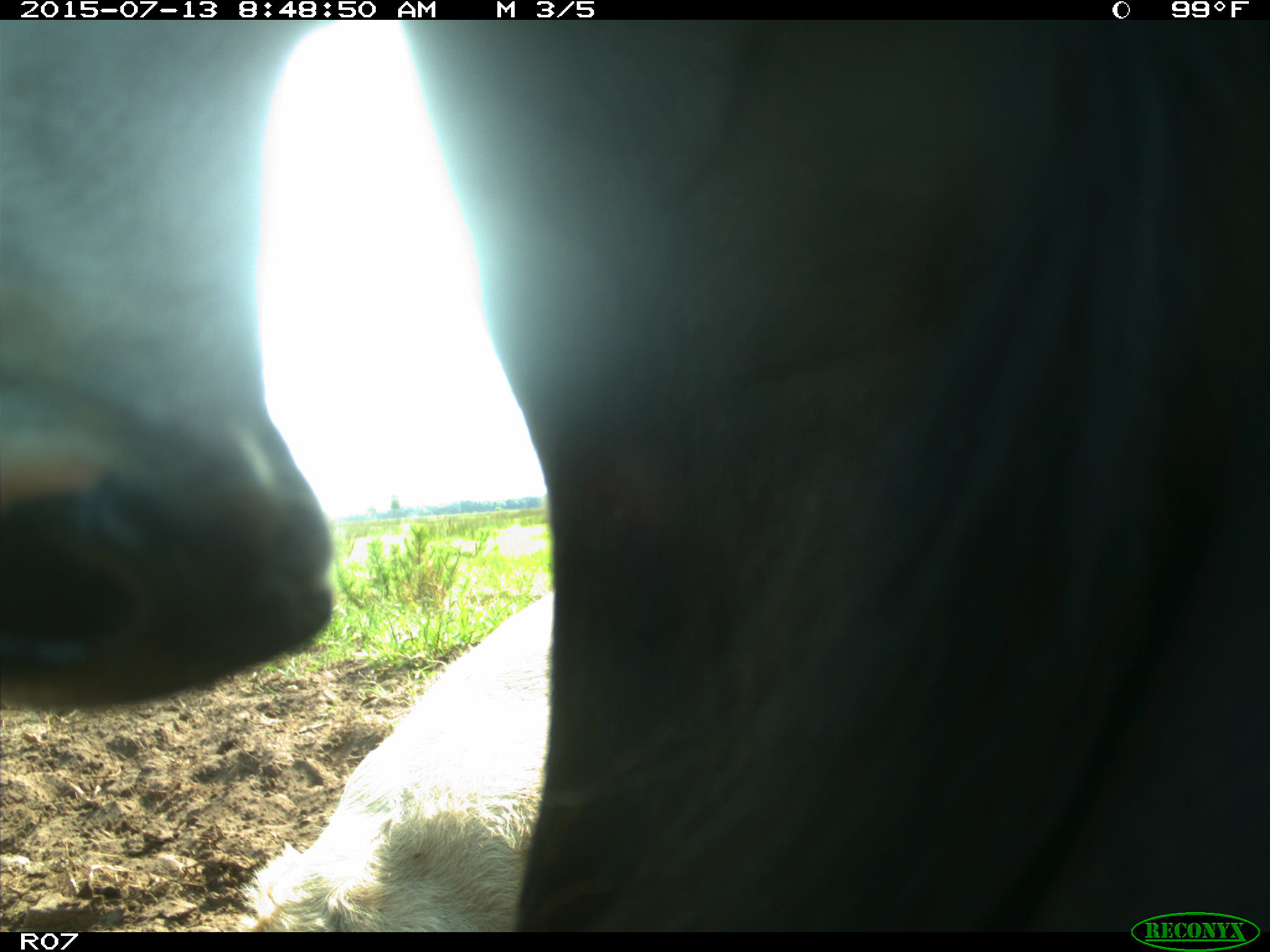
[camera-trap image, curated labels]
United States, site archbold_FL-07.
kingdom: Animalia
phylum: Chordata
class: Mammalia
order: Artiodactyla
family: Bovidae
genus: Bos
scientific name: Bos taurus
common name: domestic cow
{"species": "Bos taurus (domestic cow)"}